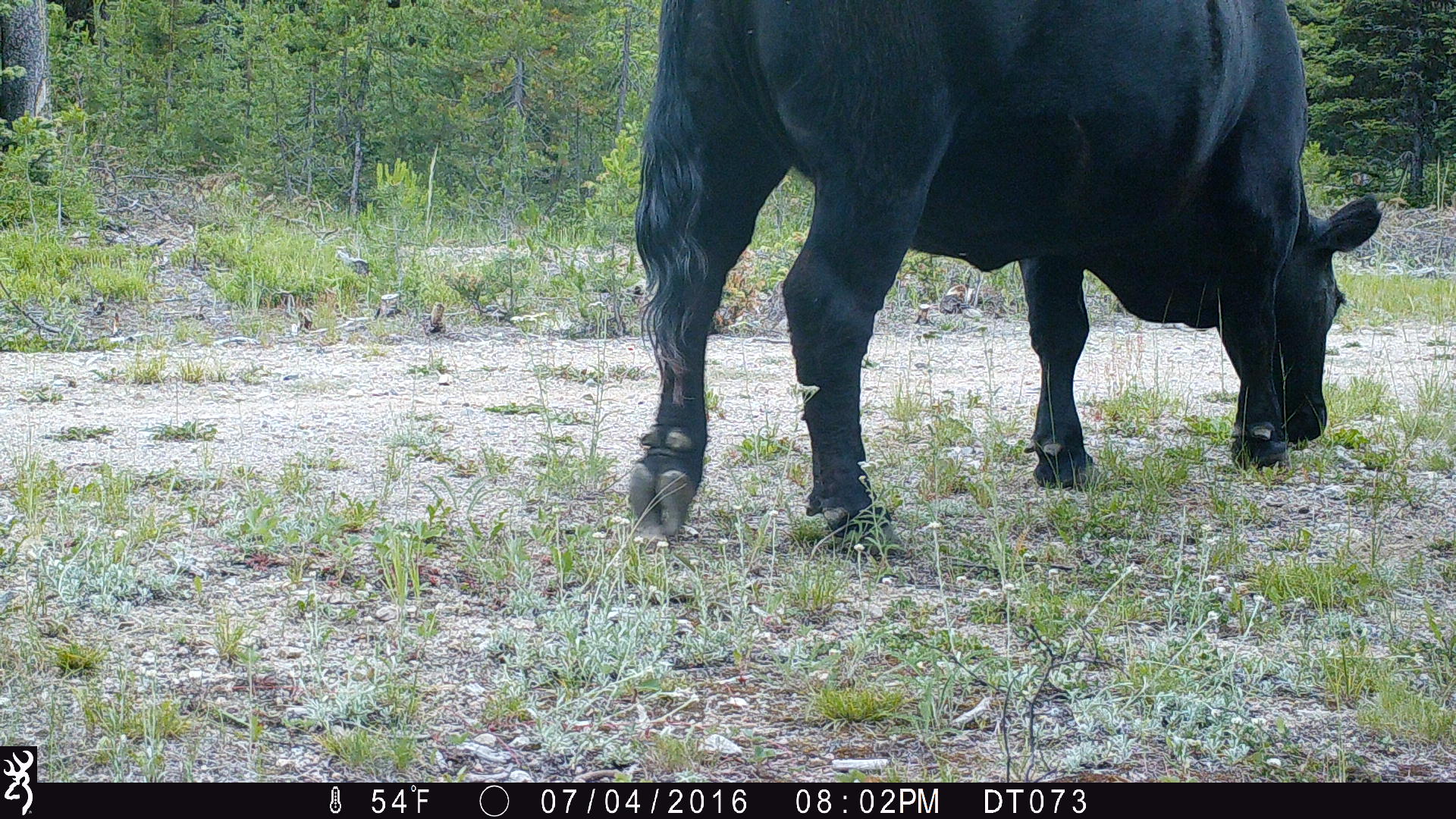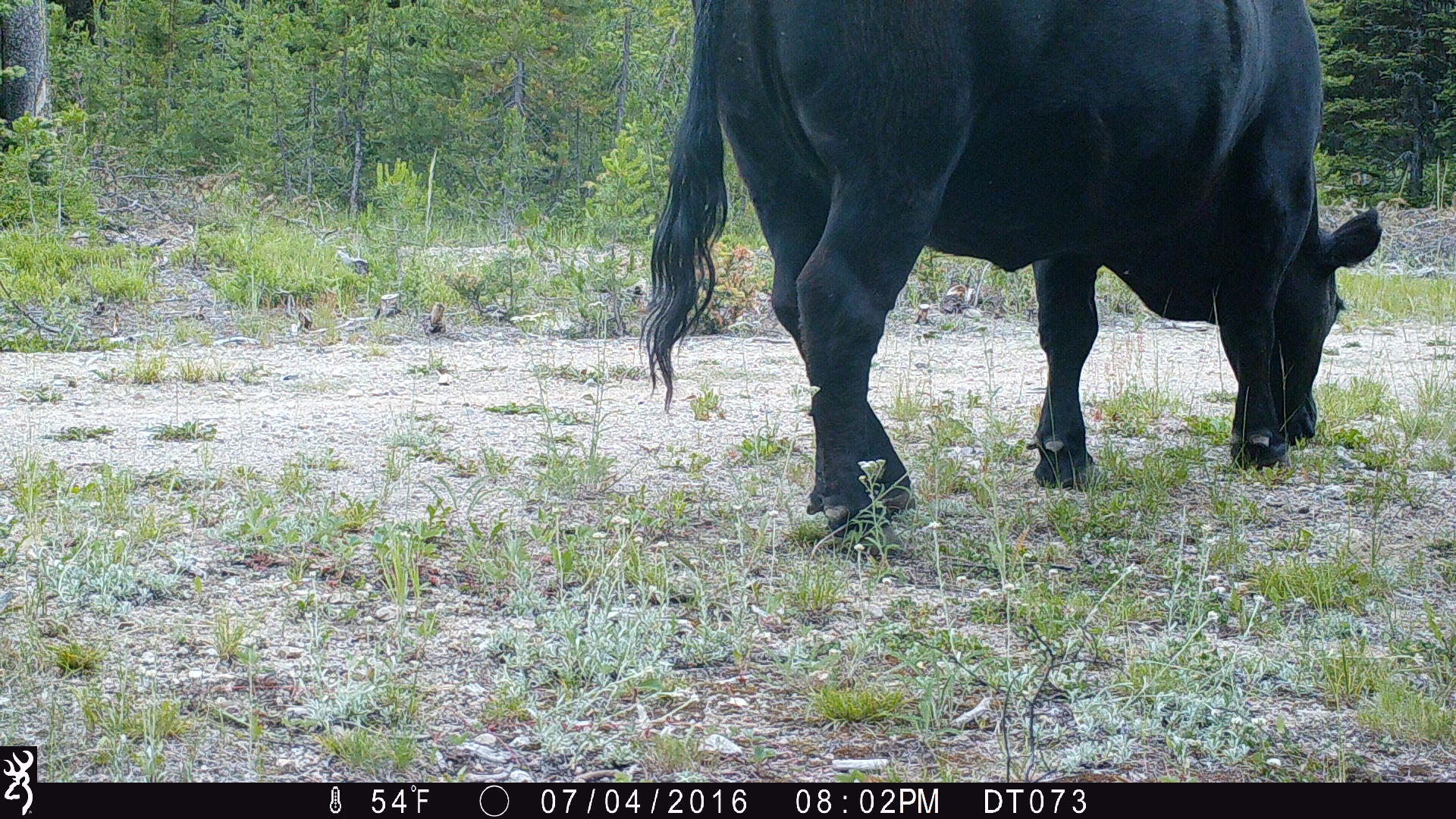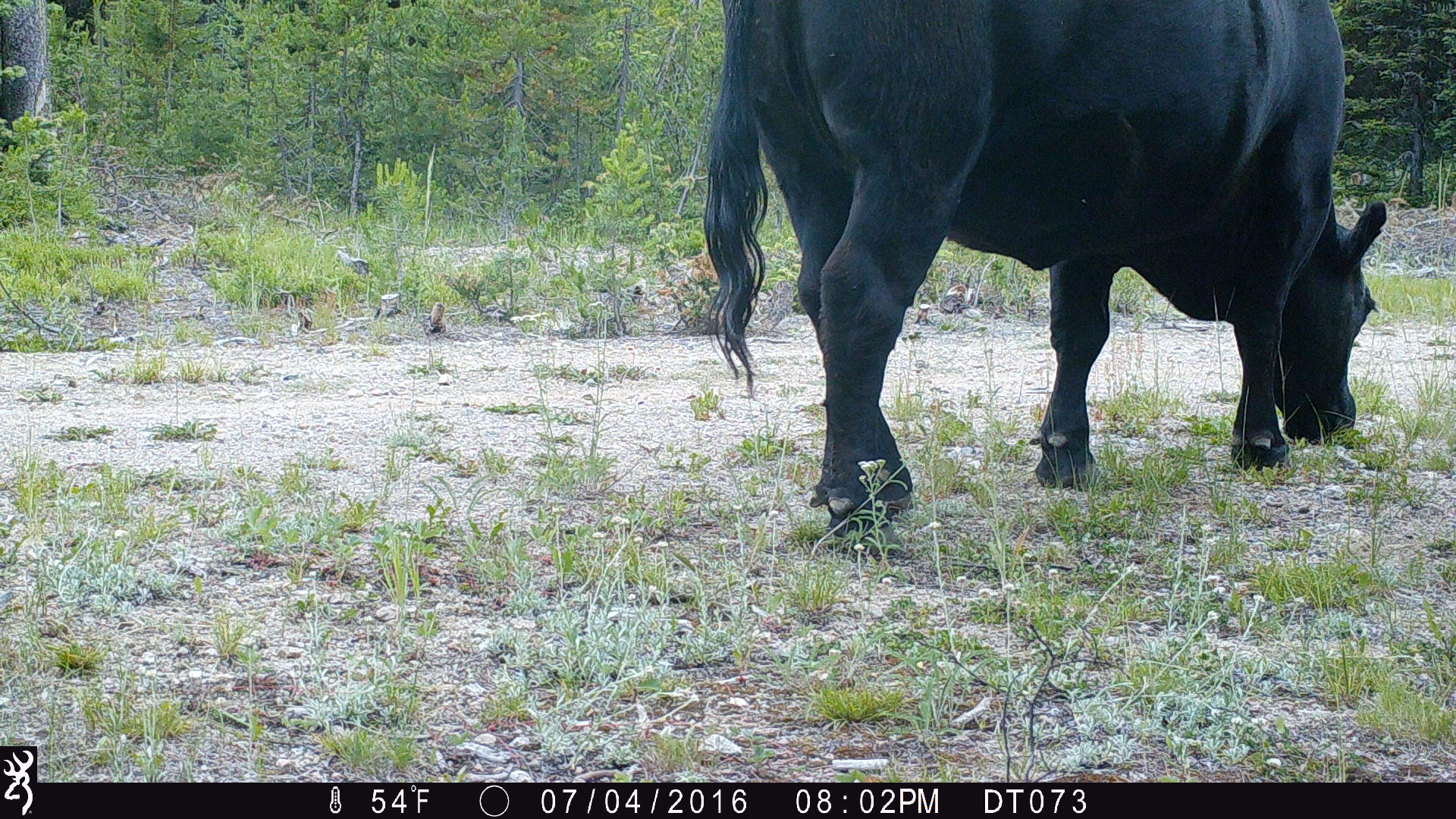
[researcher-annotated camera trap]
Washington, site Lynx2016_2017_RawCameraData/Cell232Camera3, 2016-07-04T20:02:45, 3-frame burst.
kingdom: Animalia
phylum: Chordata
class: Mammalia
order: Artiodactyla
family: Bovidae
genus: Bos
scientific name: Bos taurus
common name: domestic cattle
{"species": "domestic cattle (Bos taurus)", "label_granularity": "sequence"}